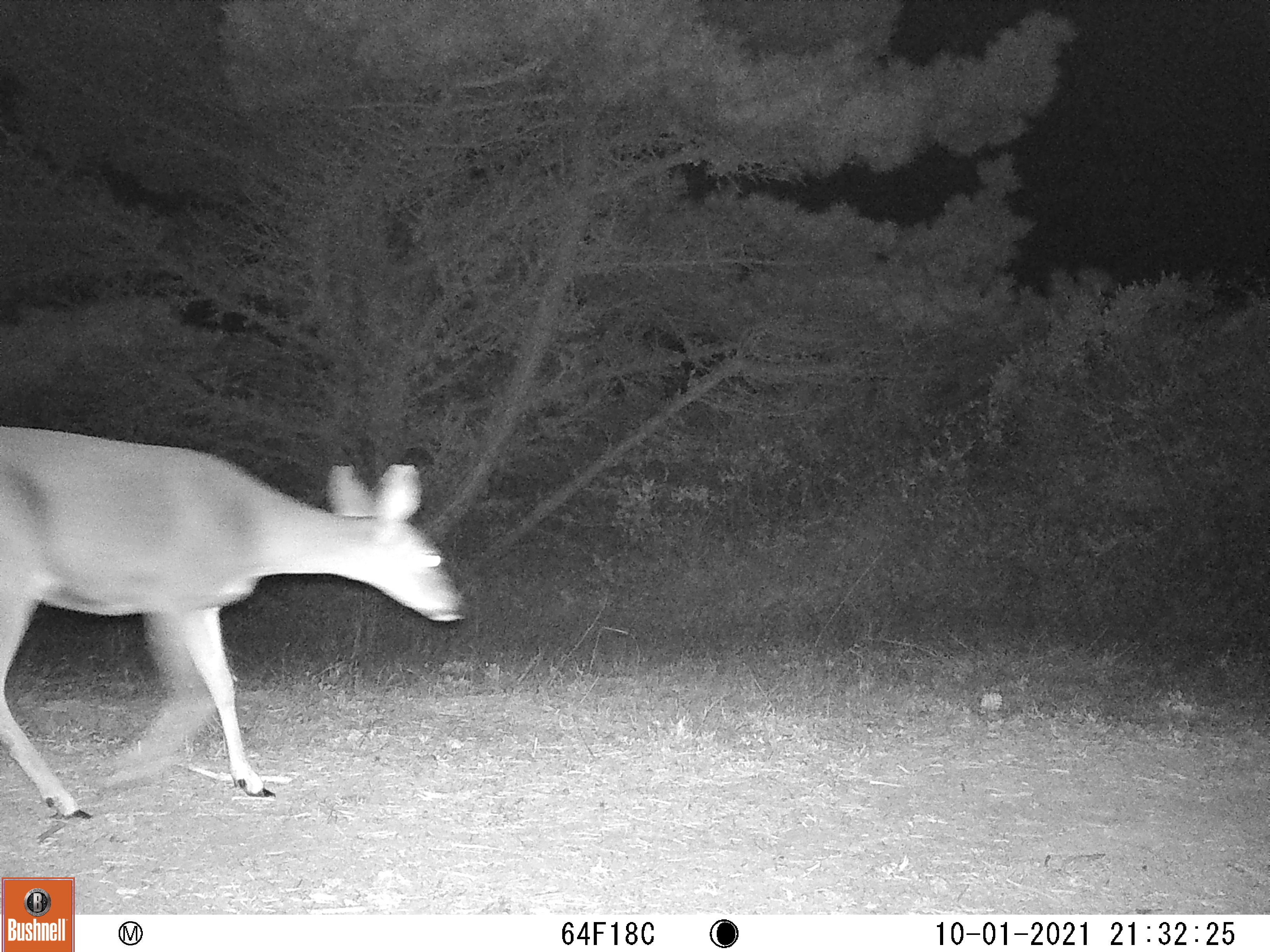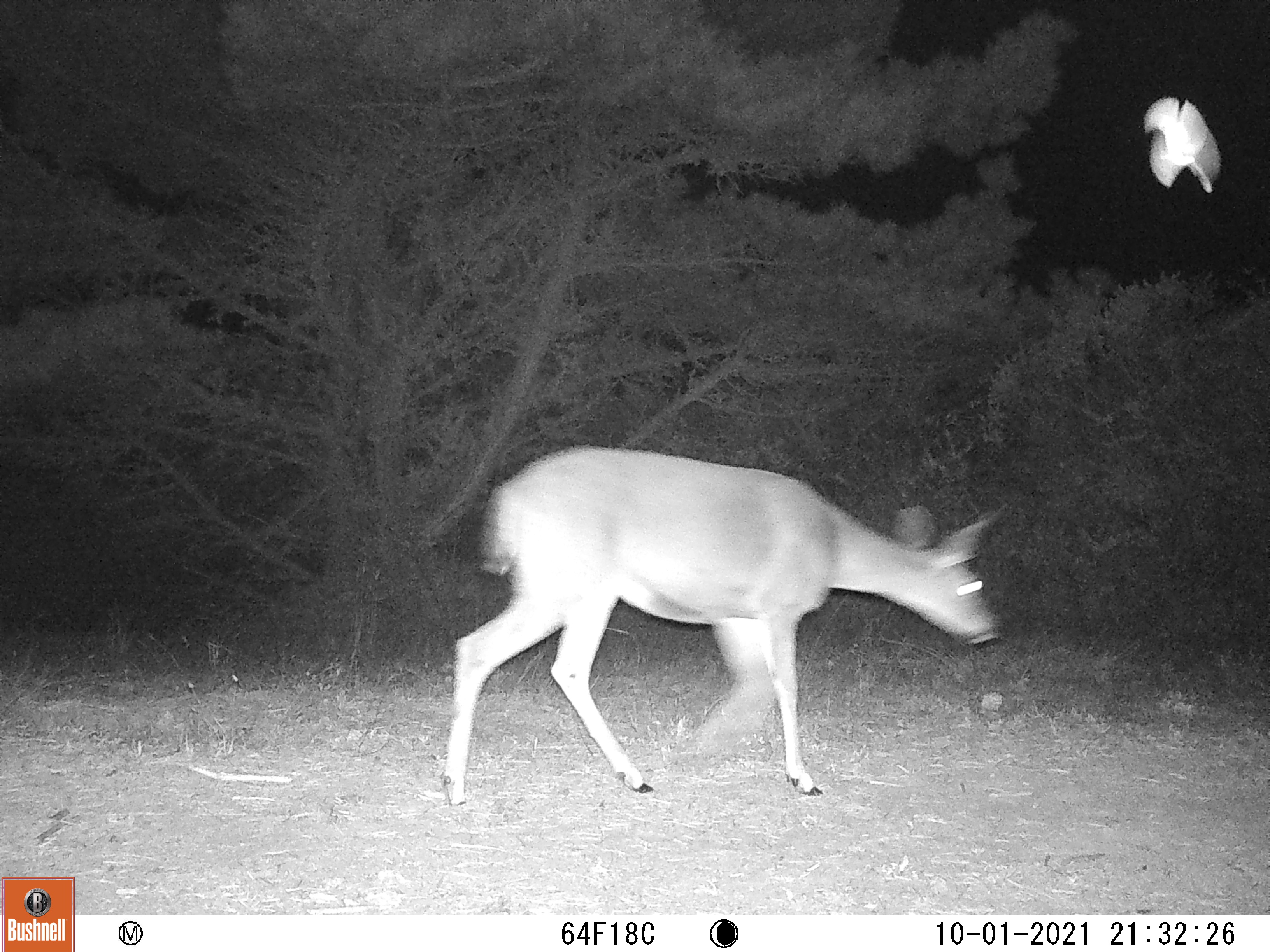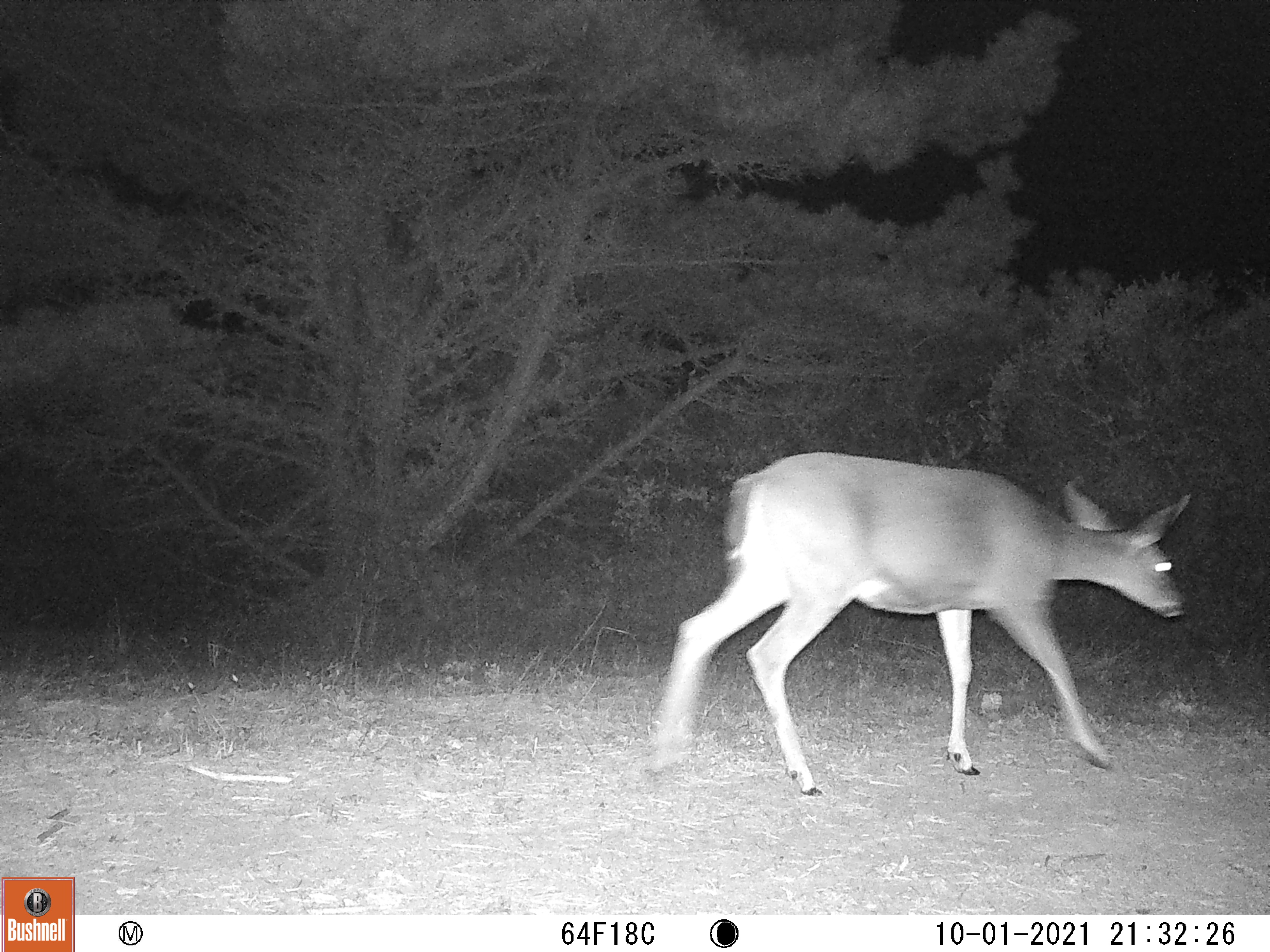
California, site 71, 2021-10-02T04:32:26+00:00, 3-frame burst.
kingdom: Animalia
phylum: Chordata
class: Mammalia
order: Artiodactyla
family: Cervidae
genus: Odocoileus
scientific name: Odocoileus hemionus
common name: mule deer